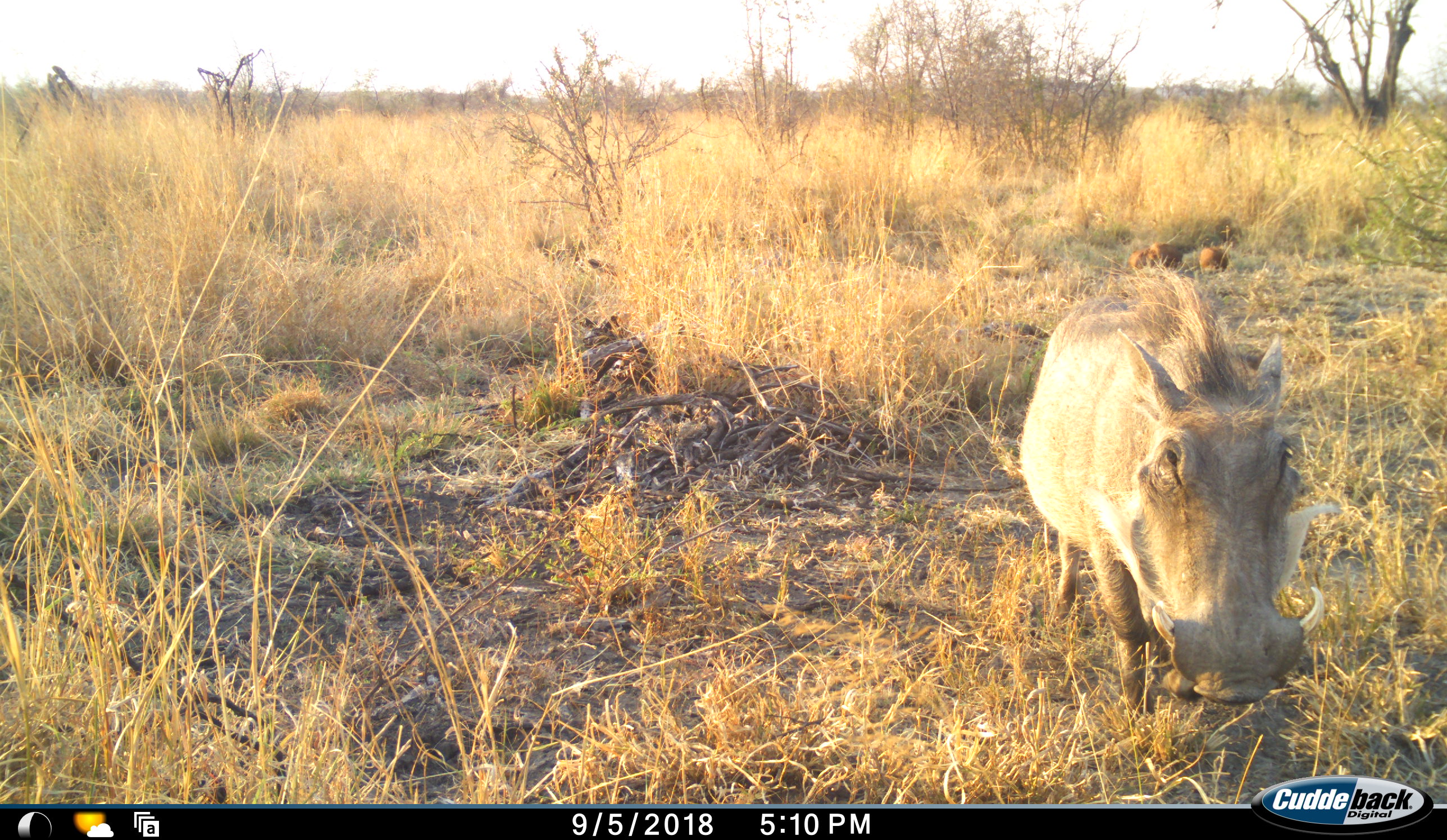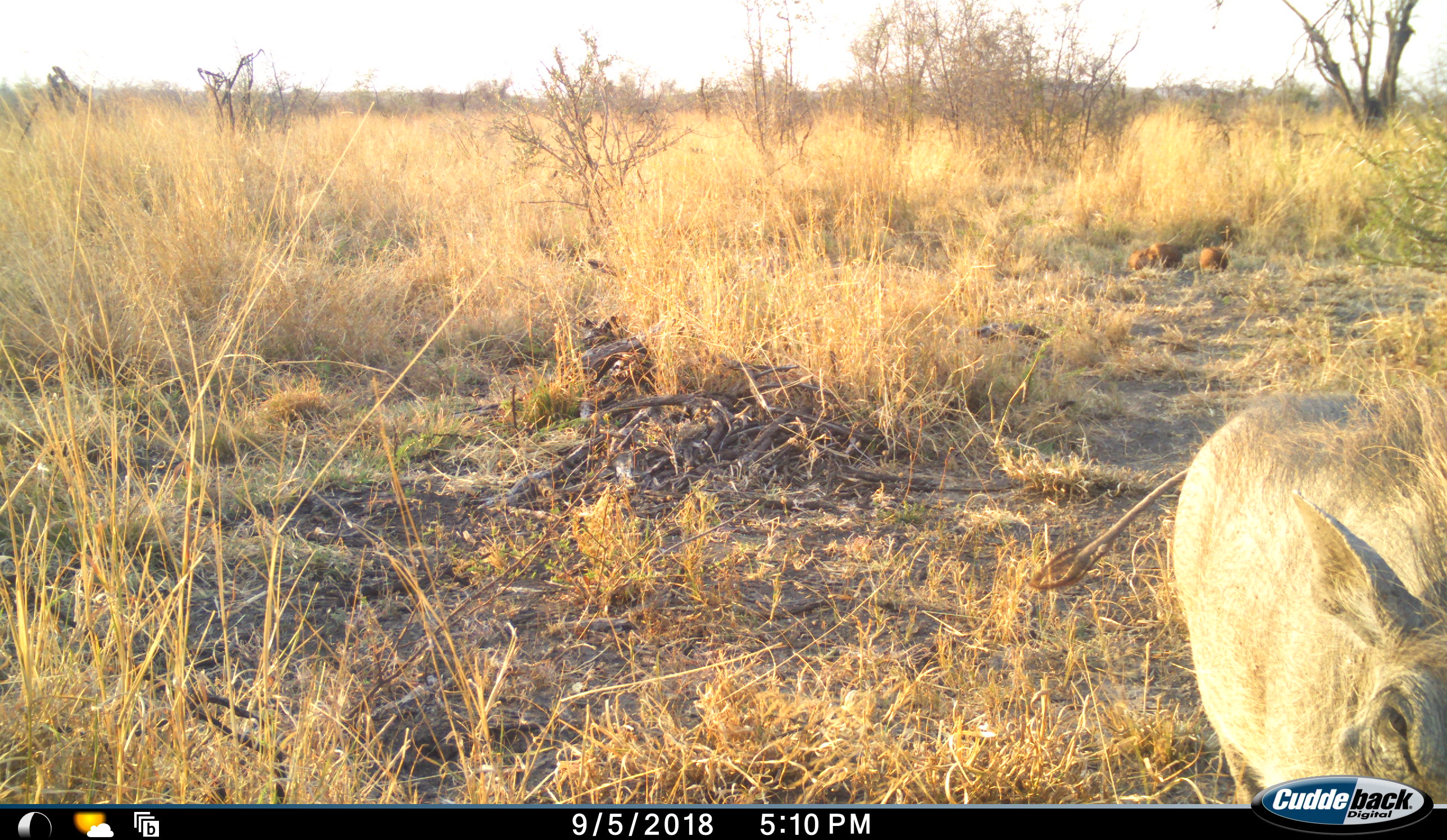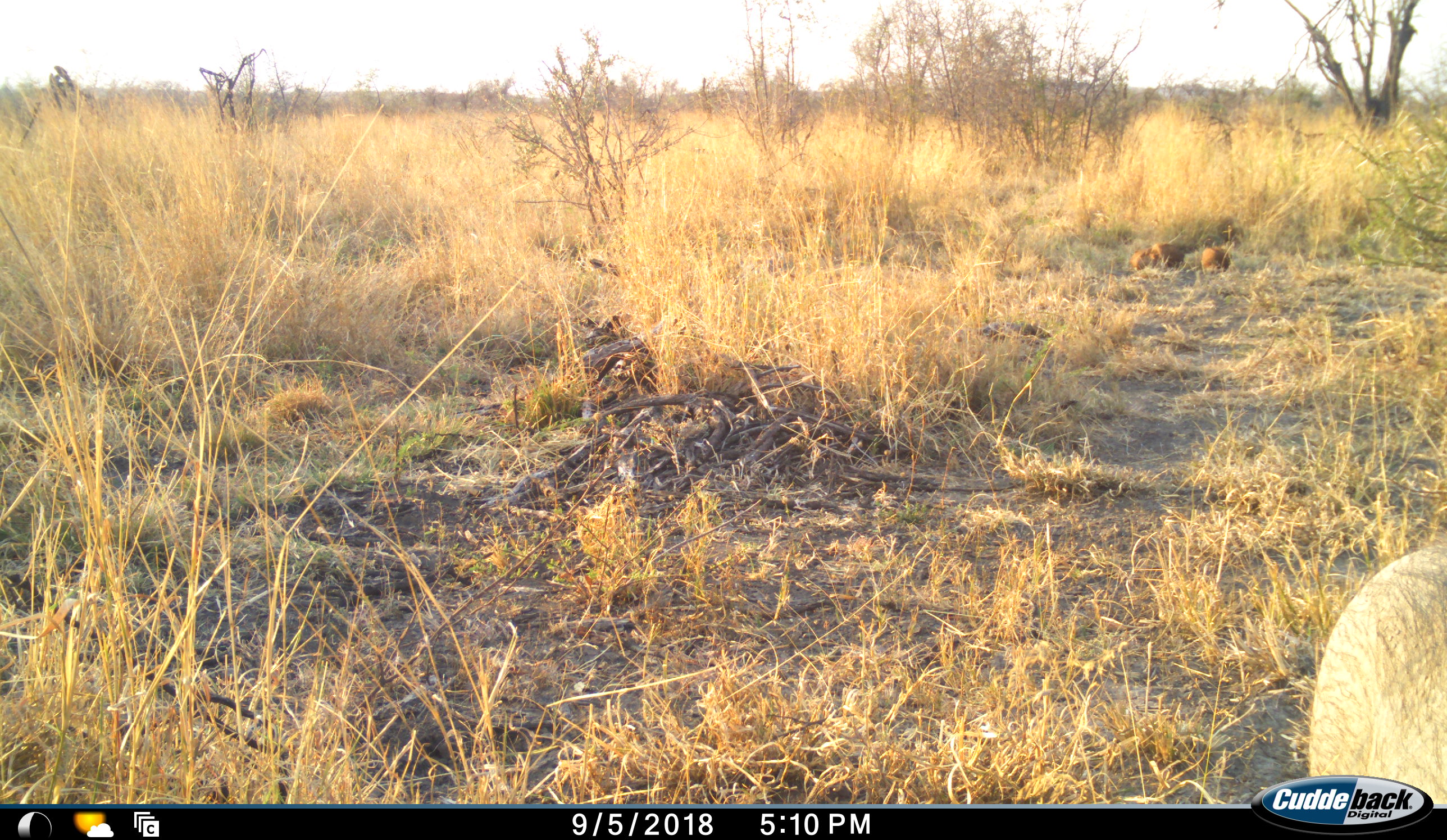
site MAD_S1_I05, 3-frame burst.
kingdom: Animalia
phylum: Chordata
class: Mammalia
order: Artiodactyla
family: Suidae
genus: Phacochoerus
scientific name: Phacochoerus africanus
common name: warthog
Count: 1.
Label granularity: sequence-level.